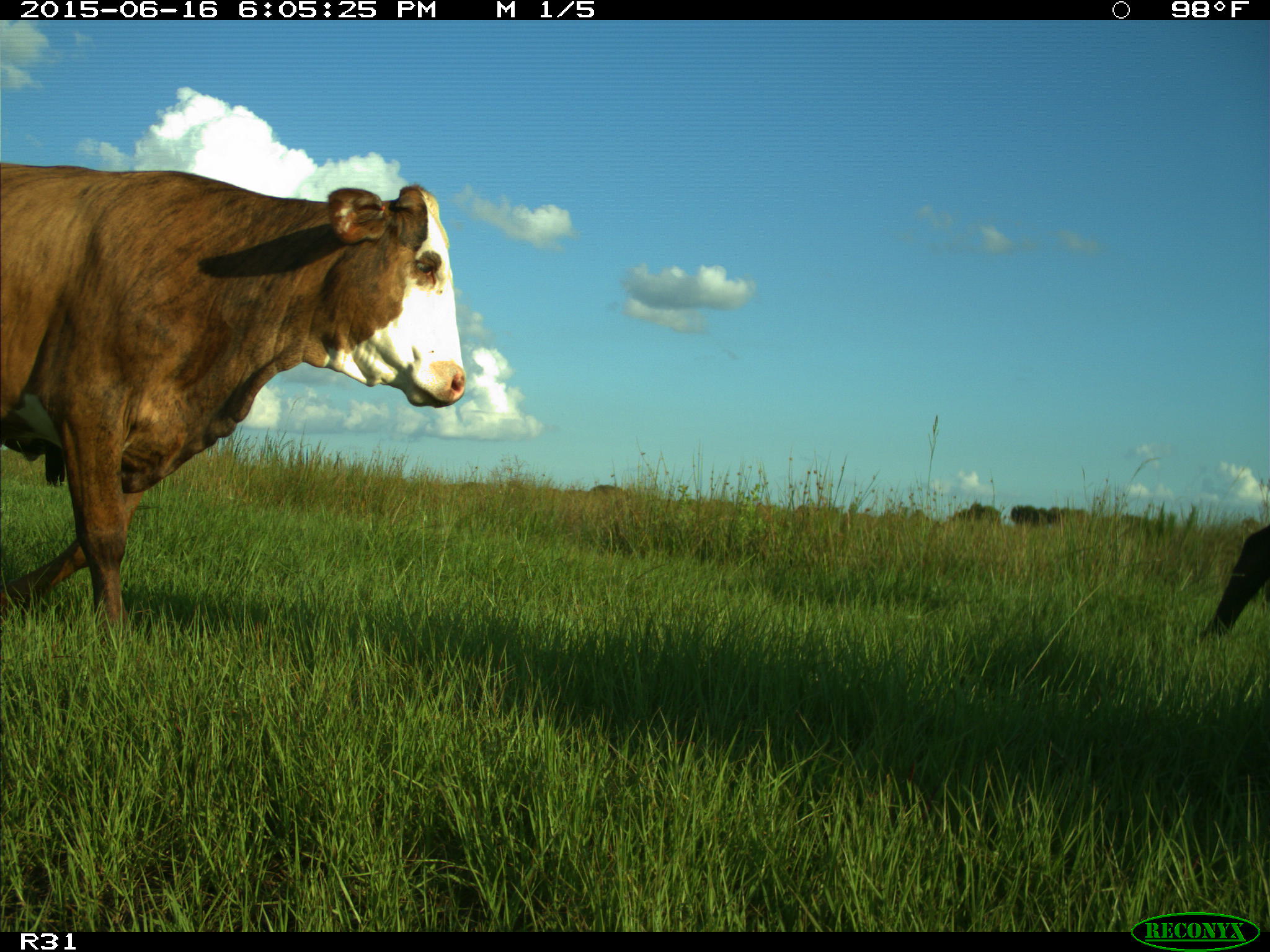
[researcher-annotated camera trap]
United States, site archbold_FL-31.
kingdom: Animalia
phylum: Chordata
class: Mammalia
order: Artiodactyla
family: Bovidae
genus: Bos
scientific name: Bos taurus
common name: domestic cow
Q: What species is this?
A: Bos taurus (domestic cow).